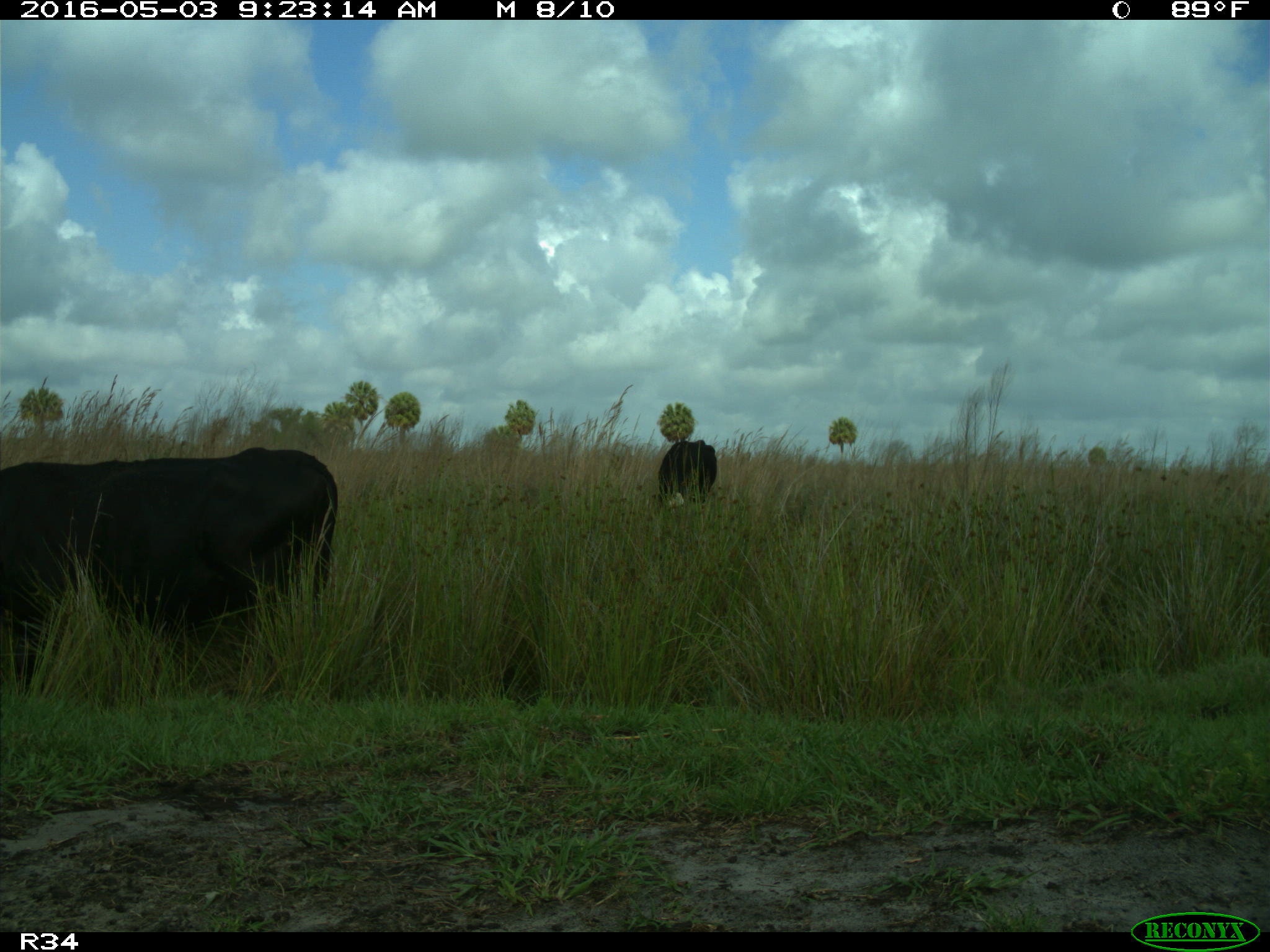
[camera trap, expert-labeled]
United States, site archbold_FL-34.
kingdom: Animalia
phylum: Chordata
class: Mammalia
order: Artiodactyla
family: Bovidae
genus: Bos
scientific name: Bos taurus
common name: domestic cow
Bos taurus (domestic cow).